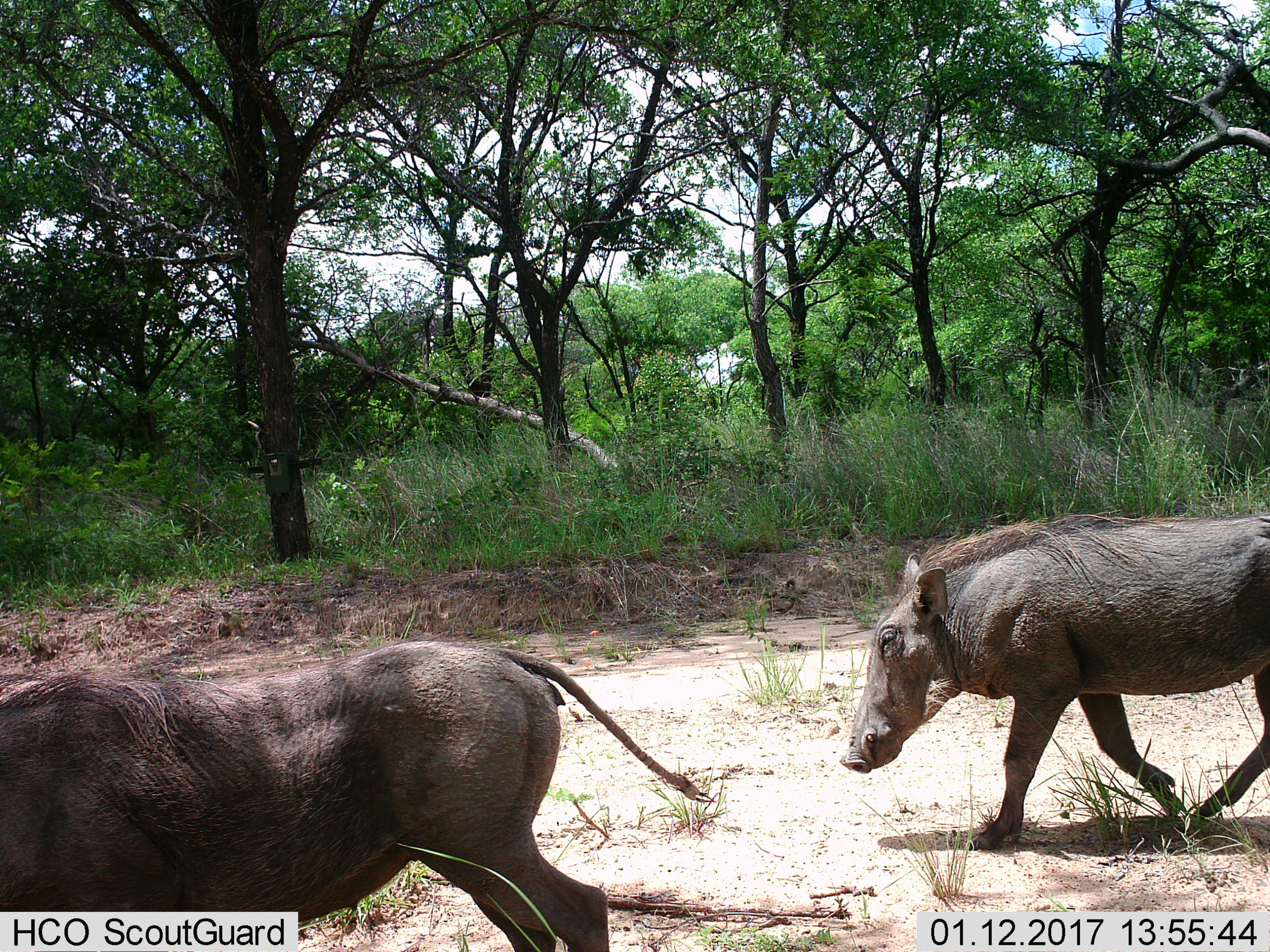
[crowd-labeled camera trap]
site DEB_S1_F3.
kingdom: Animalia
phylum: Chordata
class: Mammalia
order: Artiodactyla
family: Suidae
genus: Phacochoerus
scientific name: Phacochoerus africanus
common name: warthog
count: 2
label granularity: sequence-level